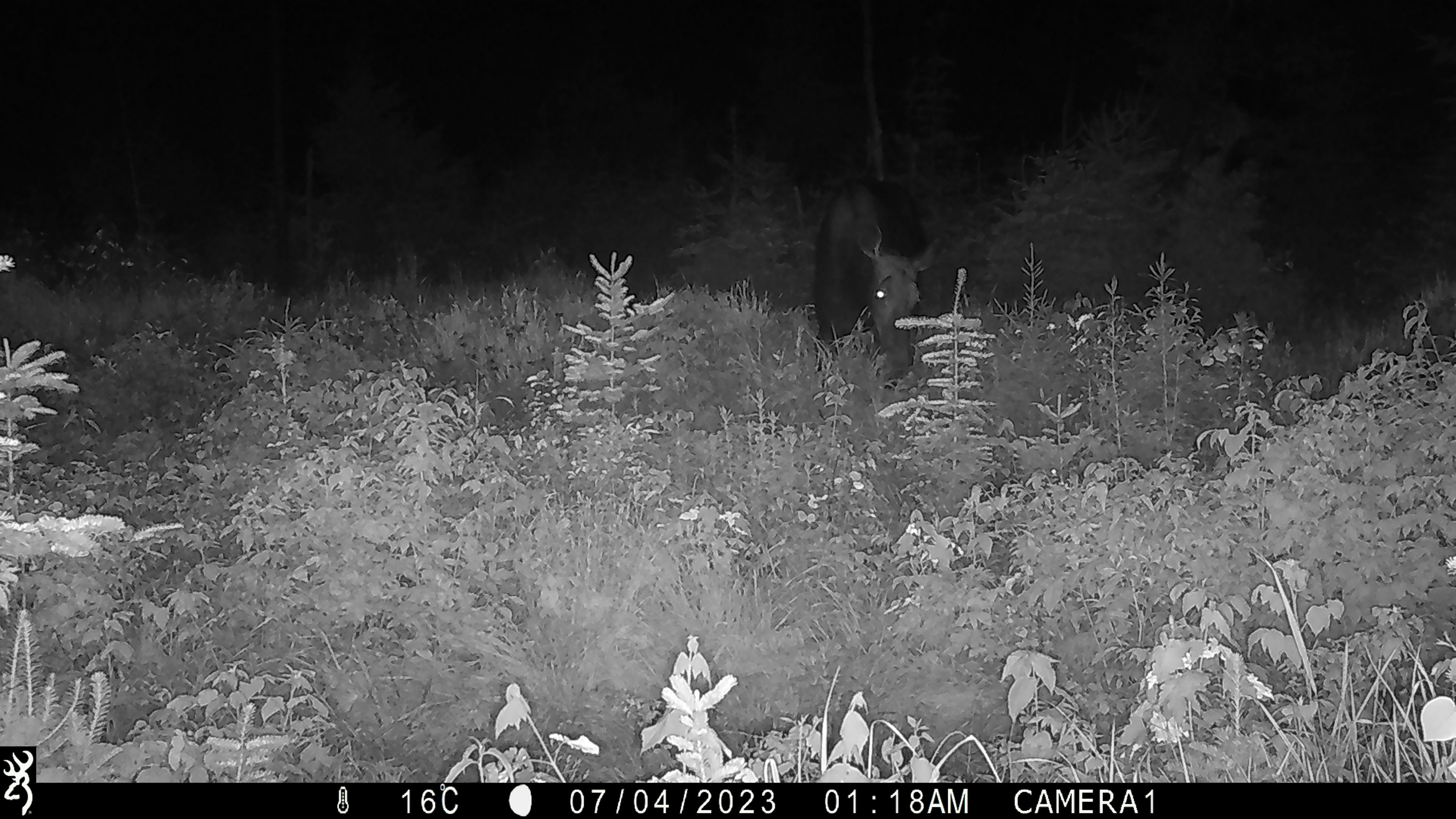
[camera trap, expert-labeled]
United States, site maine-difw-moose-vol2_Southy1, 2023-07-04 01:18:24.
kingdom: Animalia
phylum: Chordata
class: Mammalia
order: Artiodactyla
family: Cervidae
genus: Alces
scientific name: Alces alces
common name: moose